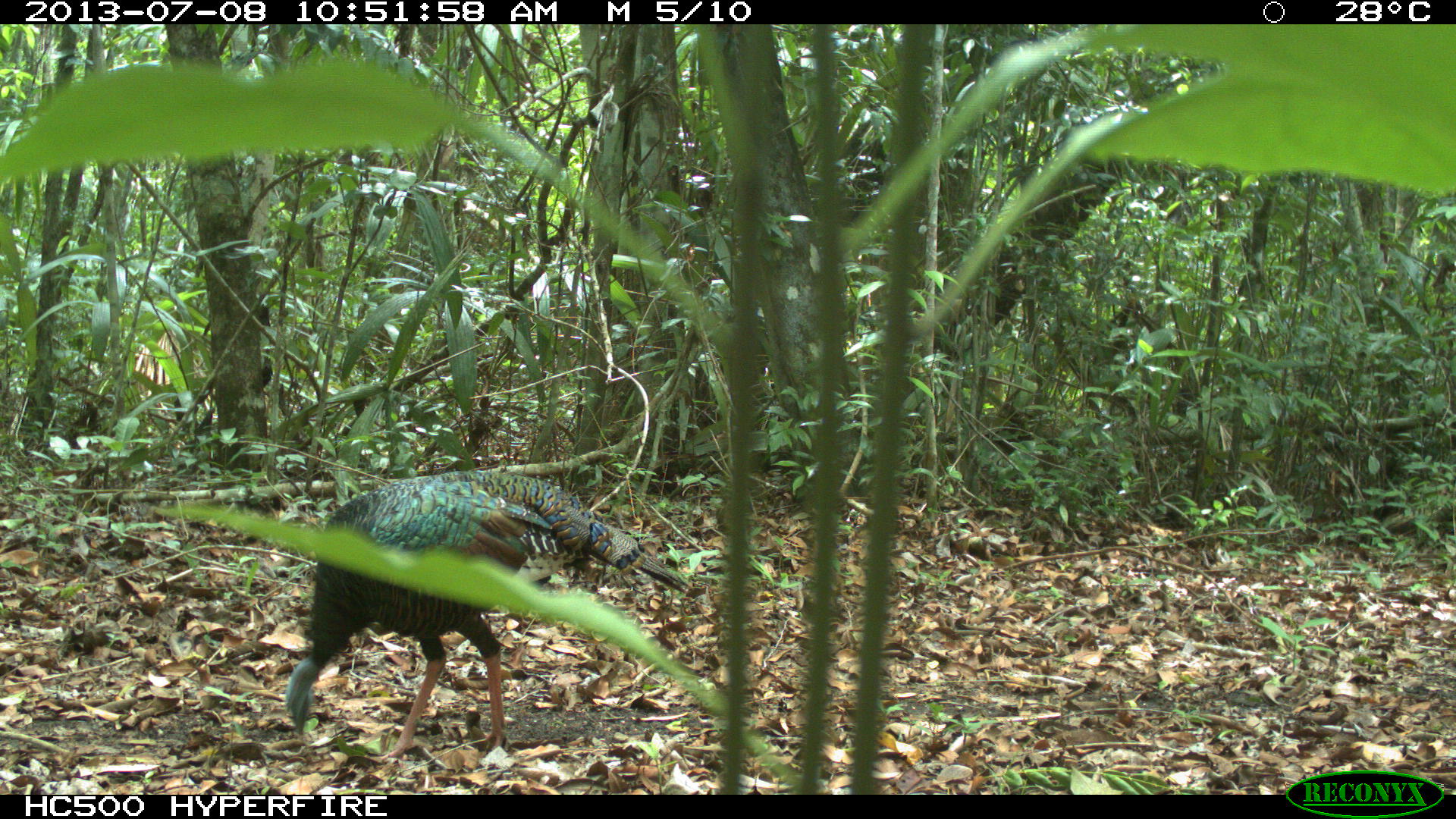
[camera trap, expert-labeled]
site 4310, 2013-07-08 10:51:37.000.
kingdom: Animalia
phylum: Chordata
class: Aves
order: Galliformes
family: Phasianidae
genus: Meleagris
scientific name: Meleagris ocellata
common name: ocellated turkey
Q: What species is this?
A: Meleagris ocellata (ocellated turkey).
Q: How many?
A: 1.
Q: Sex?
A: Male.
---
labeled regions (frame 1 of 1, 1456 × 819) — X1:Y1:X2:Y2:
meleagris ocellata: 283:468:693:764